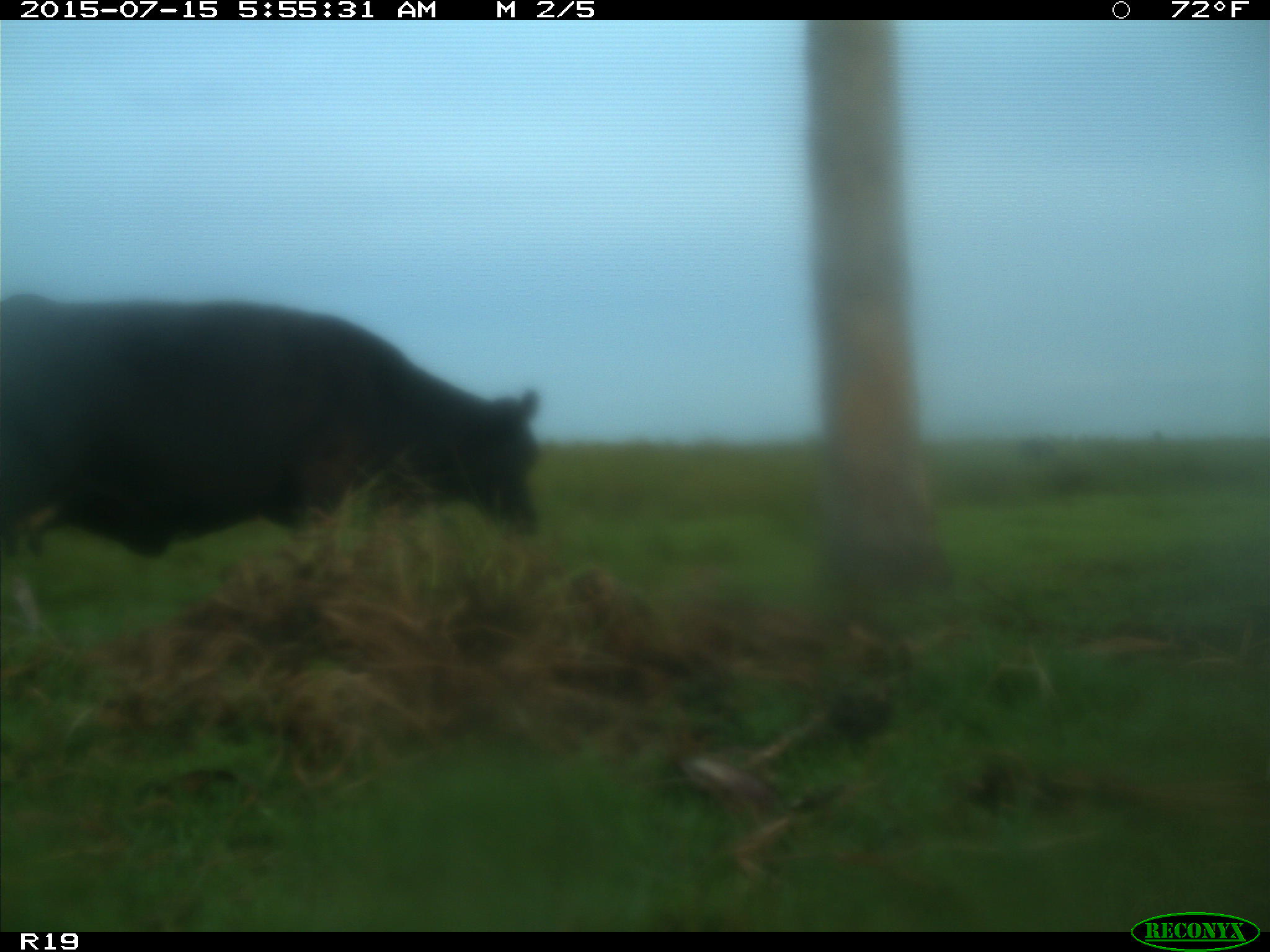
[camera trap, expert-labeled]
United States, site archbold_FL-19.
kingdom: Animalia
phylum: Chordata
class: Mammalia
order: Artiodactyla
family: Bovidae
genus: Bos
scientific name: Bos taurus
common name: domestic cow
Bos taurus (domestic cow).